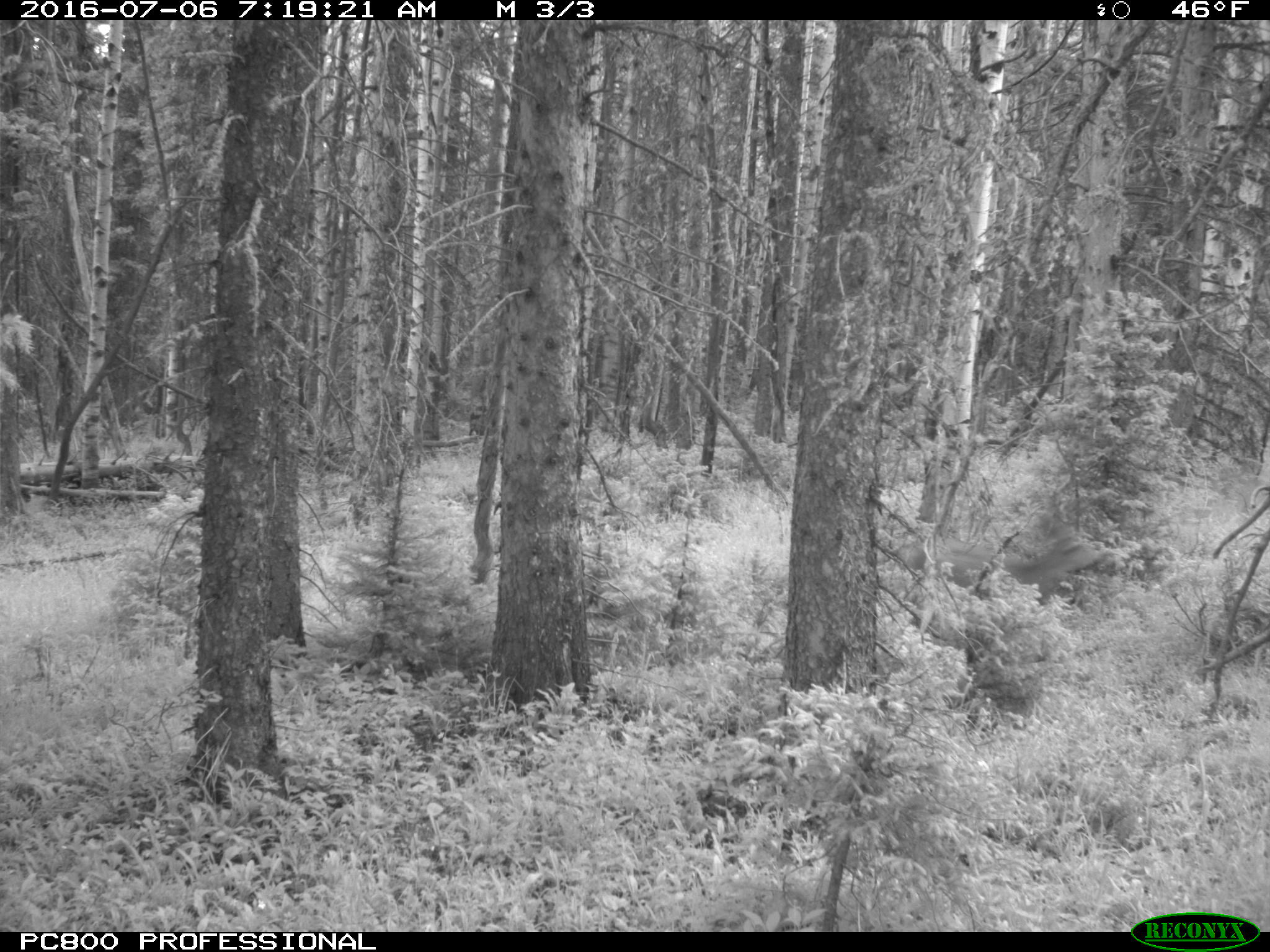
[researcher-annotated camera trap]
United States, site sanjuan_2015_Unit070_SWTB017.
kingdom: Animalia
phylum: Chordata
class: Mammalia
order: Artiodactyla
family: Cervidae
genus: Odocoileus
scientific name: Odocoileus hemionus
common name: mule deer